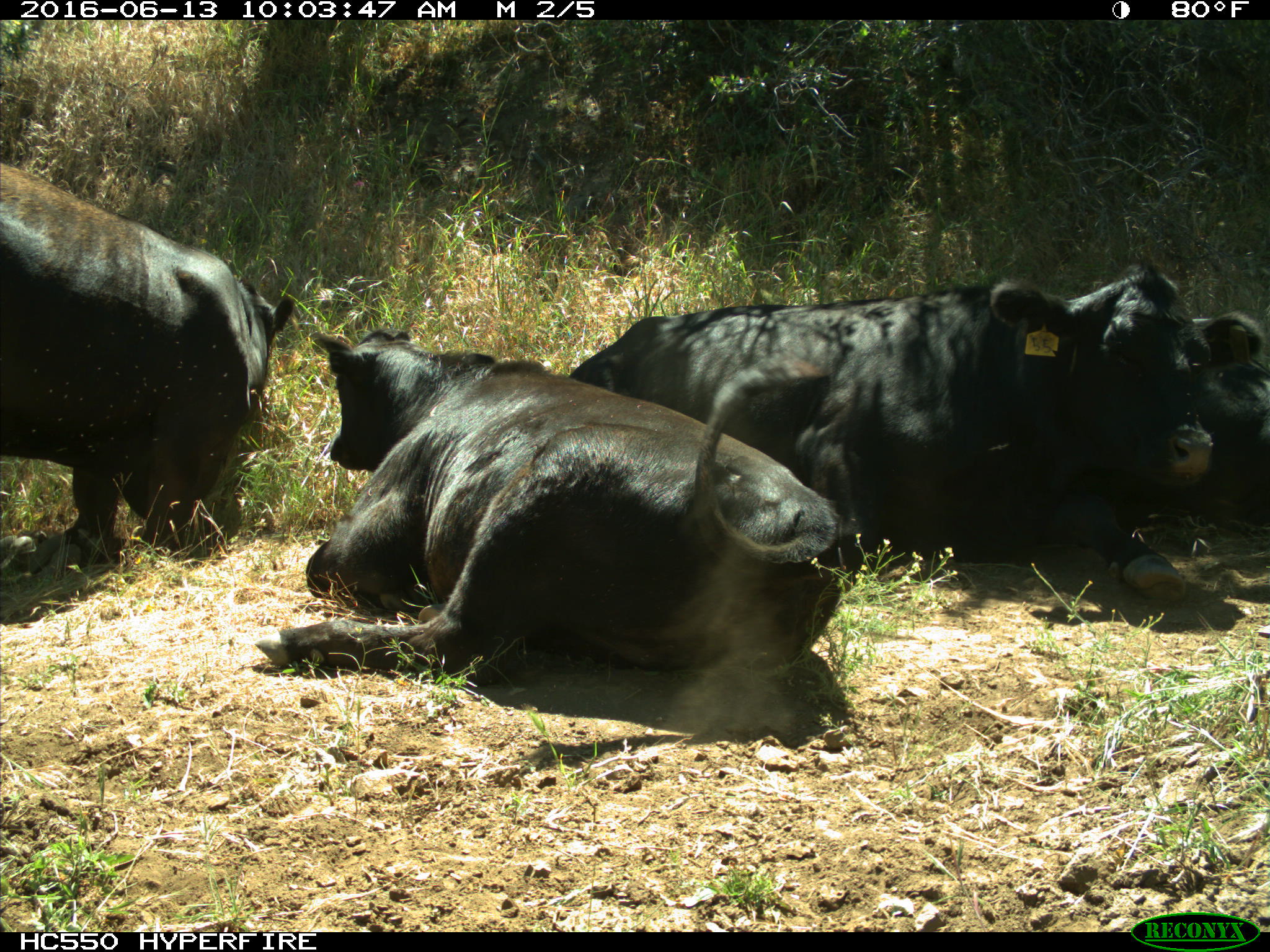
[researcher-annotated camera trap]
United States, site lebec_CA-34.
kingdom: Animalia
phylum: Chordata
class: Mammalia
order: Artiodactyla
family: Bovidae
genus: Bos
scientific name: Bos taurus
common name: domestic cow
Bos taurus (domestic cow).